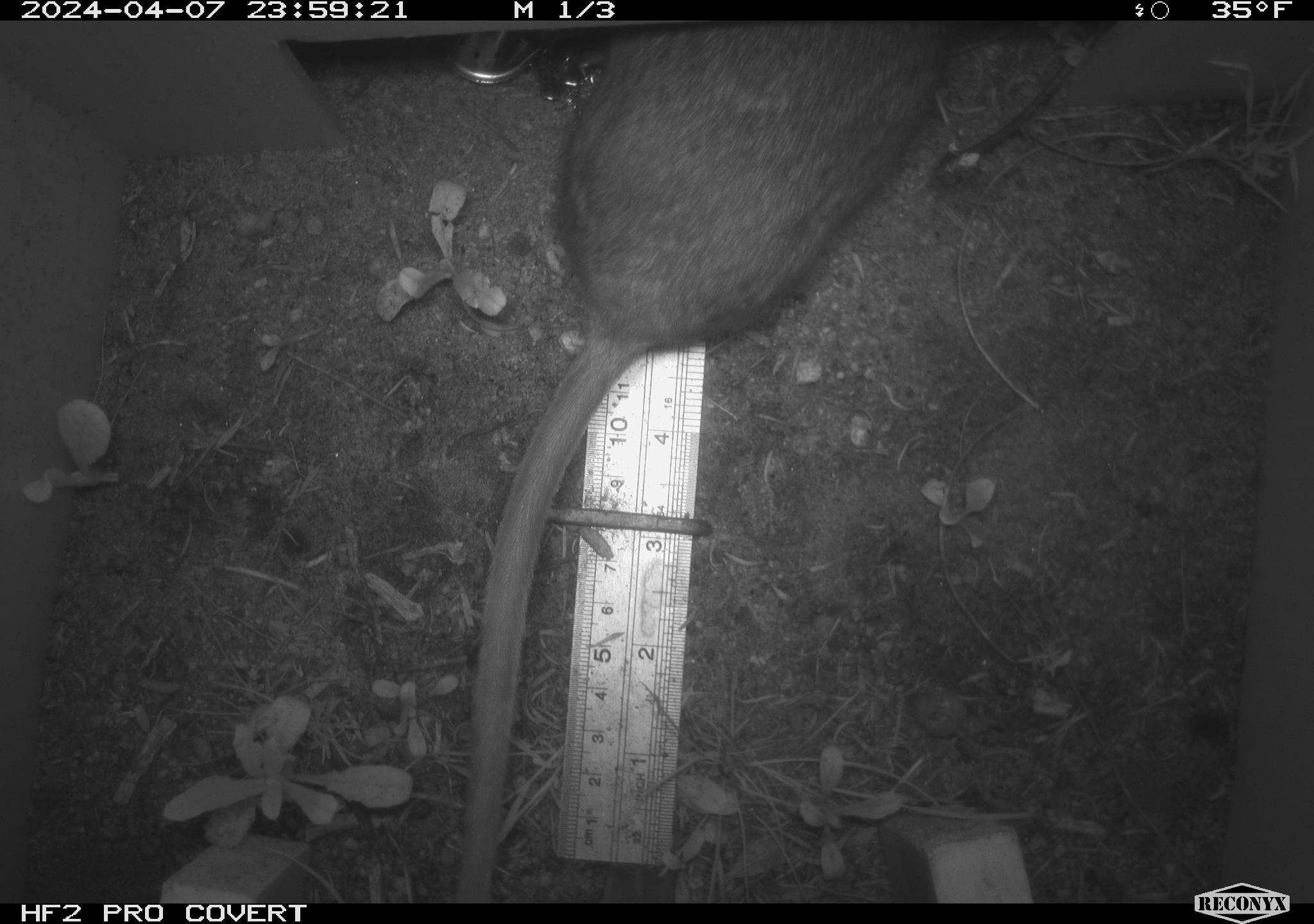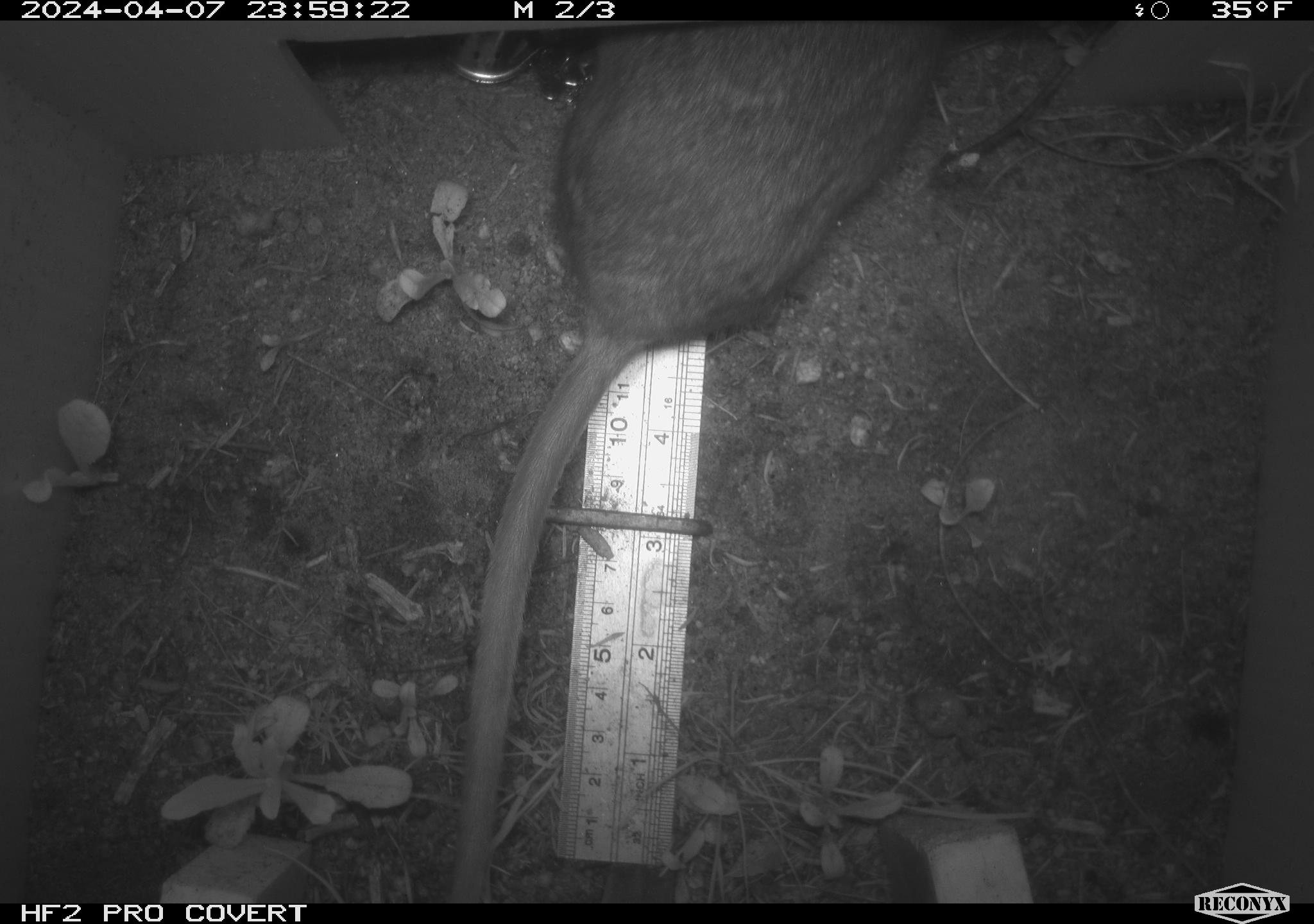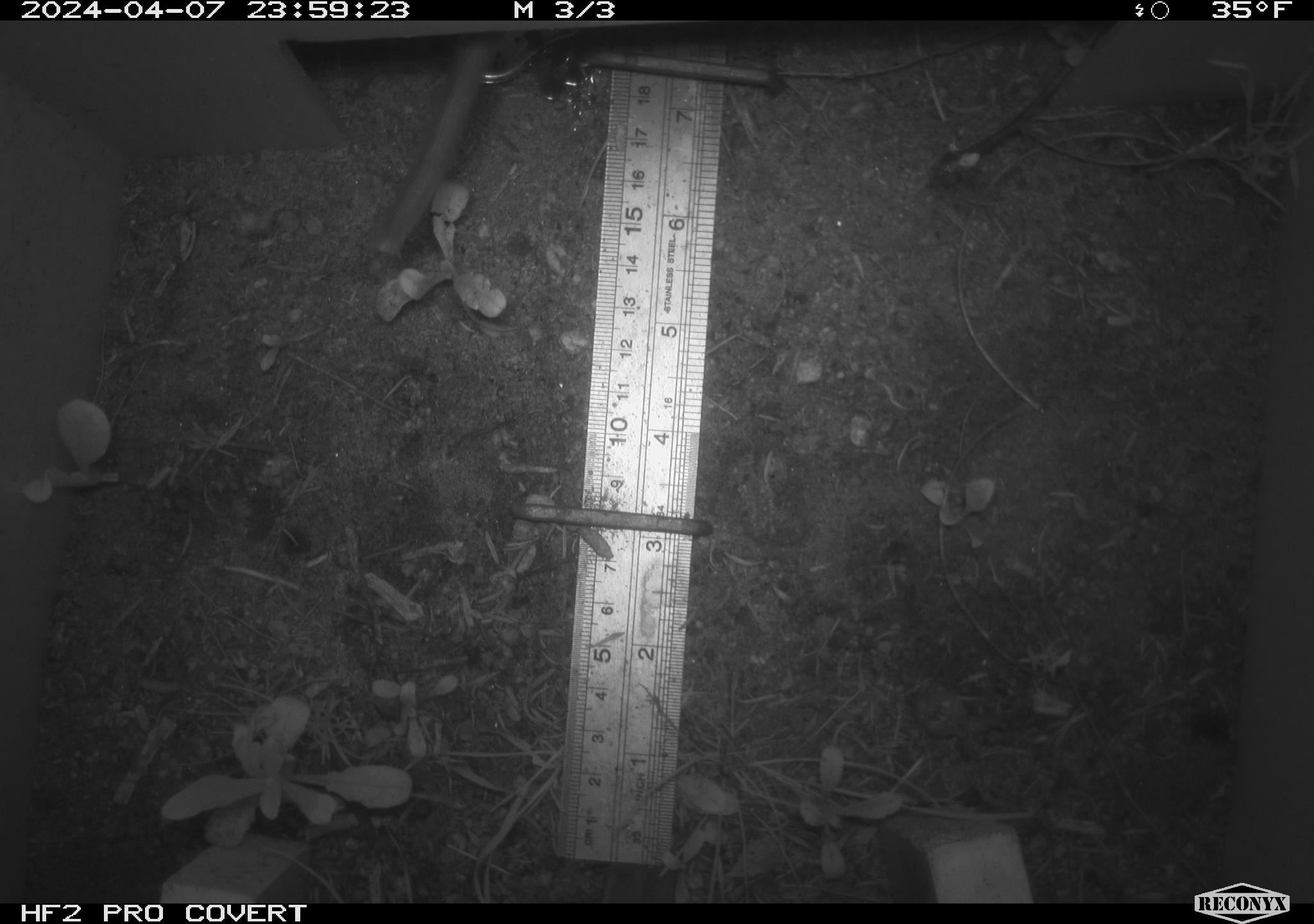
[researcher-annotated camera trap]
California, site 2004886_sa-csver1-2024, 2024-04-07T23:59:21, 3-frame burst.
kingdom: Animalia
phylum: Chordata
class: Mammalia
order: Rodentia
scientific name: Rodentia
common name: rodent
Rodent (Rodentia).